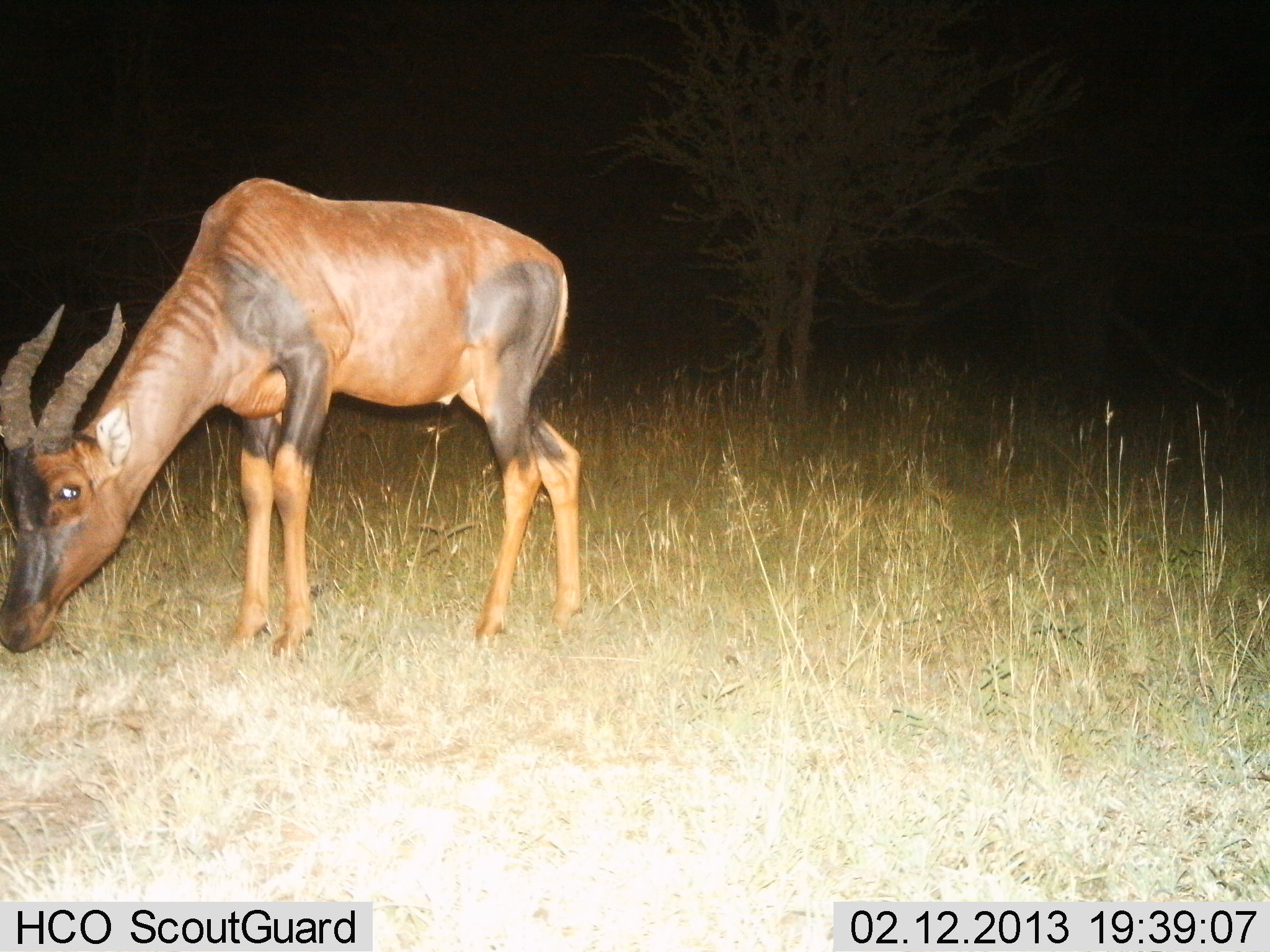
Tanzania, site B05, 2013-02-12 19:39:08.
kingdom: Animalia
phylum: Chordata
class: Mammalia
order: Artiodactyla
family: Bovidae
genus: Damaliscus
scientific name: Damaliscus lunatus jimela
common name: topi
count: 1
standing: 19%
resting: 0%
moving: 0%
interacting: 0%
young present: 0%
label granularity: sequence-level